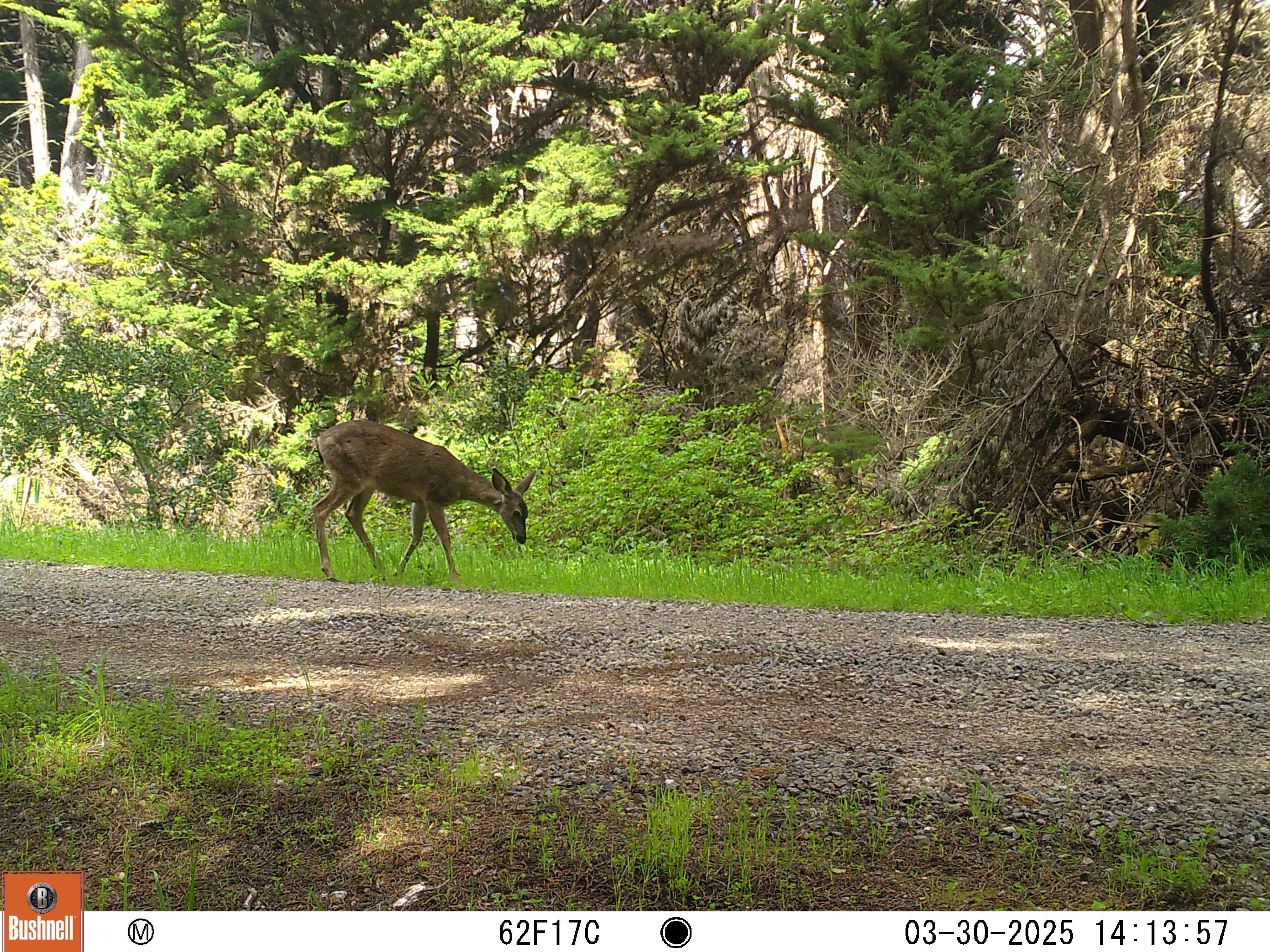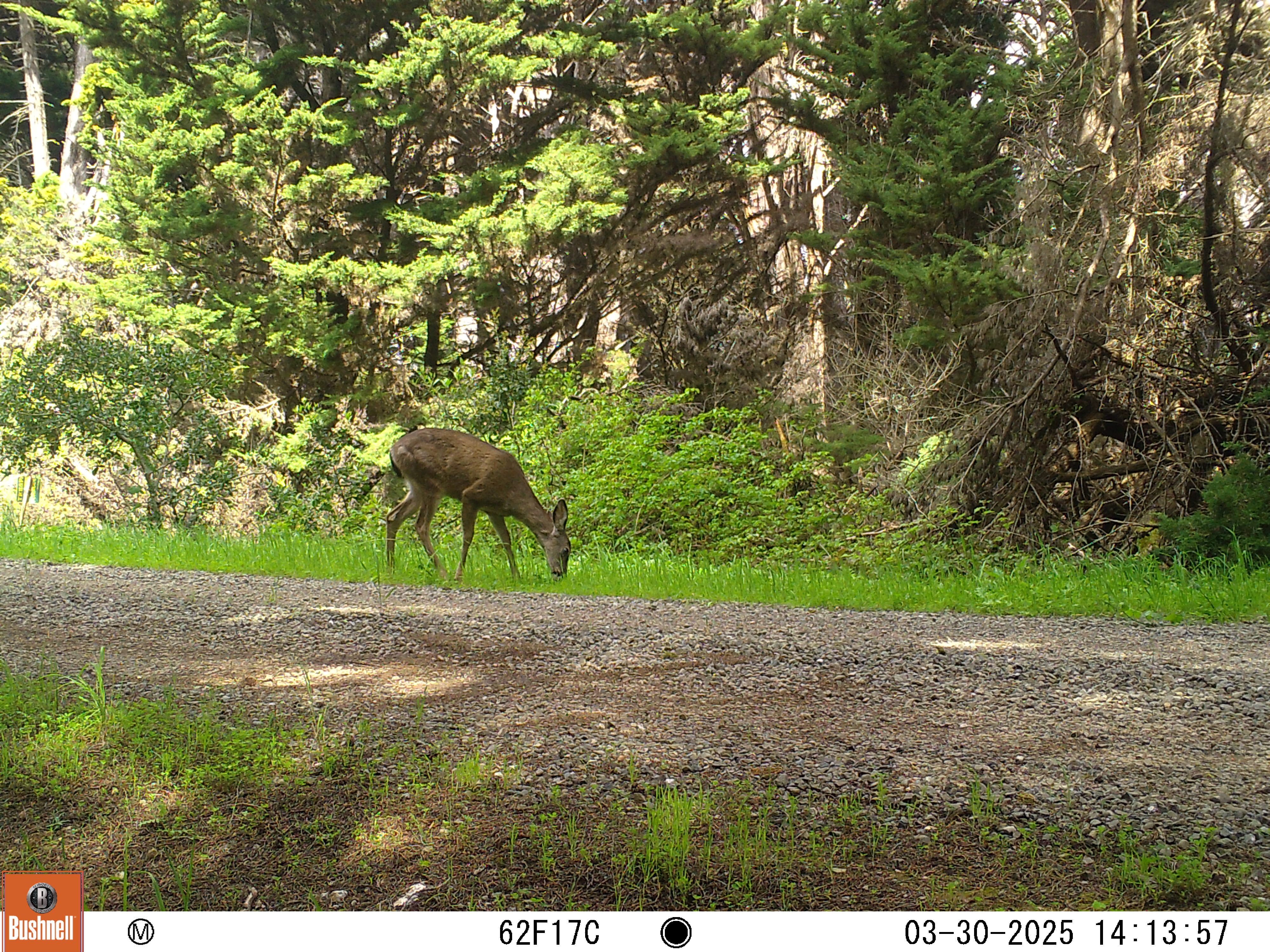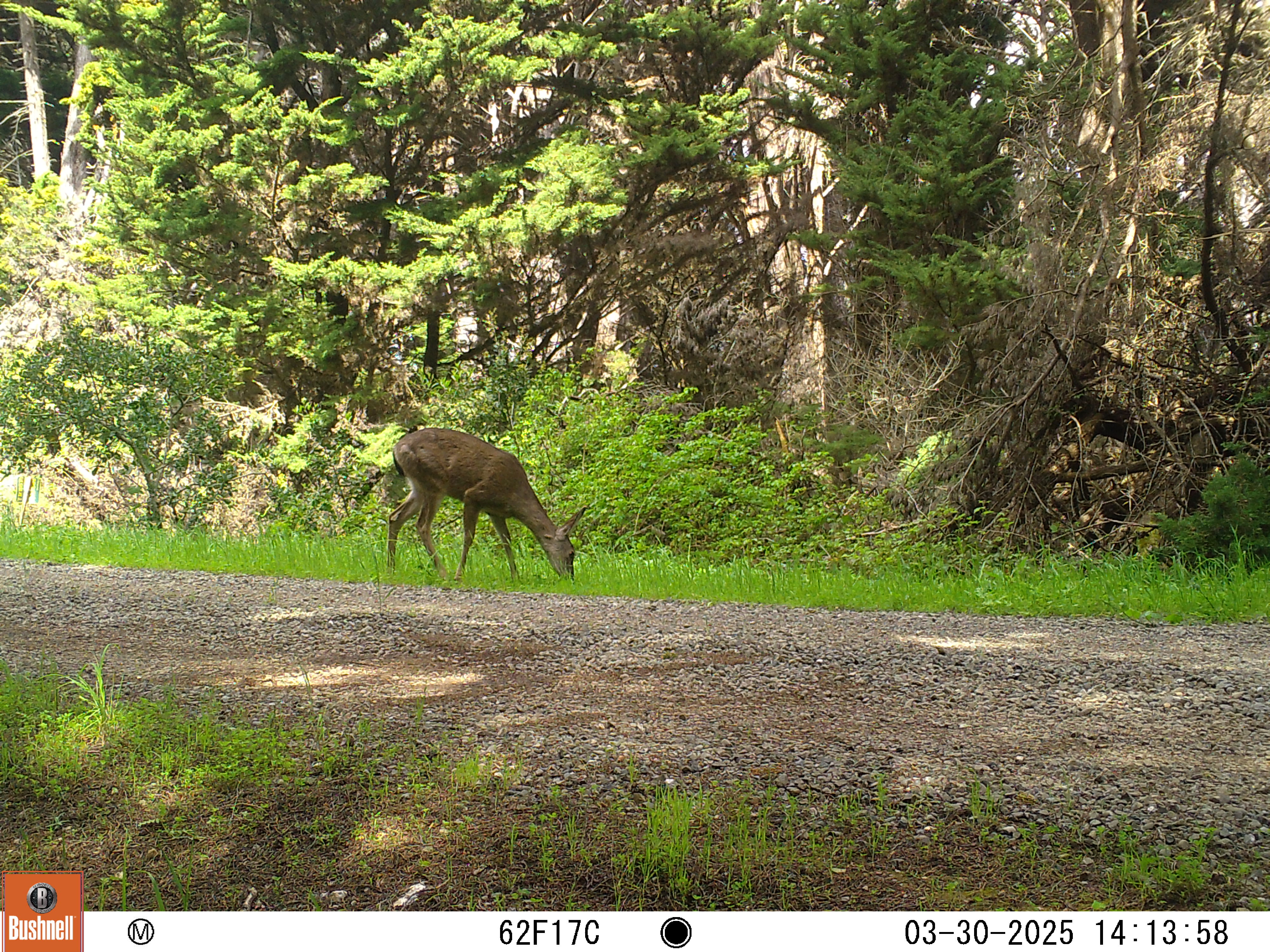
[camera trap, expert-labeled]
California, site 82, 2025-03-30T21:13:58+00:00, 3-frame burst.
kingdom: Animalia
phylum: Chordata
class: Mammalia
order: Artiodactyla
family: Cervidae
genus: Odocoileus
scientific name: Odocoileus hemionus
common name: mule deer